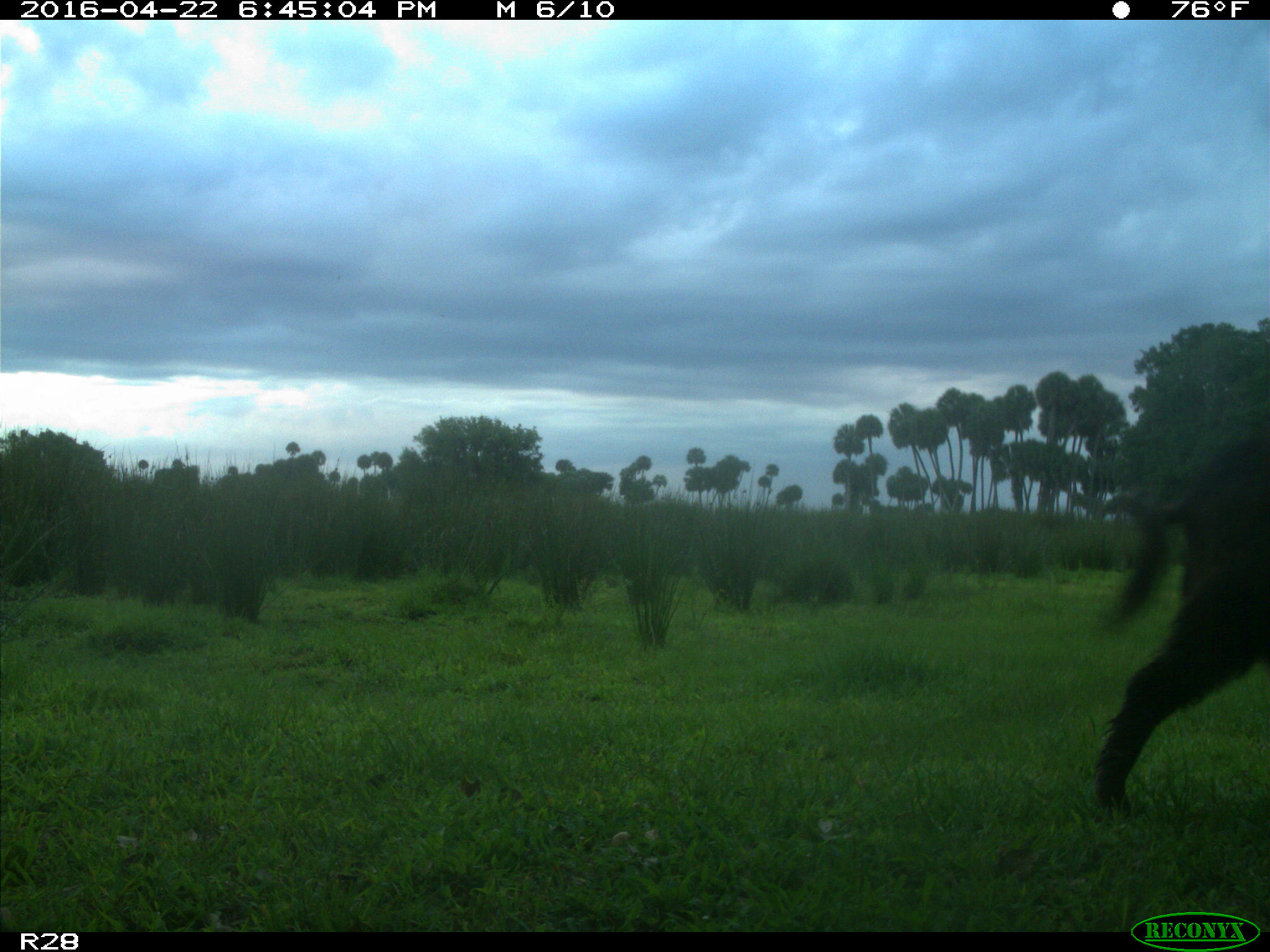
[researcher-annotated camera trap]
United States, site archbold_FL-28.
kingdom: Animalia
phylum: Chordata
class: Mammalia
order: Artiodactyla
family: Suidae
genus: Sus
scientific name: Sus scrofa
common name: wild boar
Sus scrofa (wild boar).